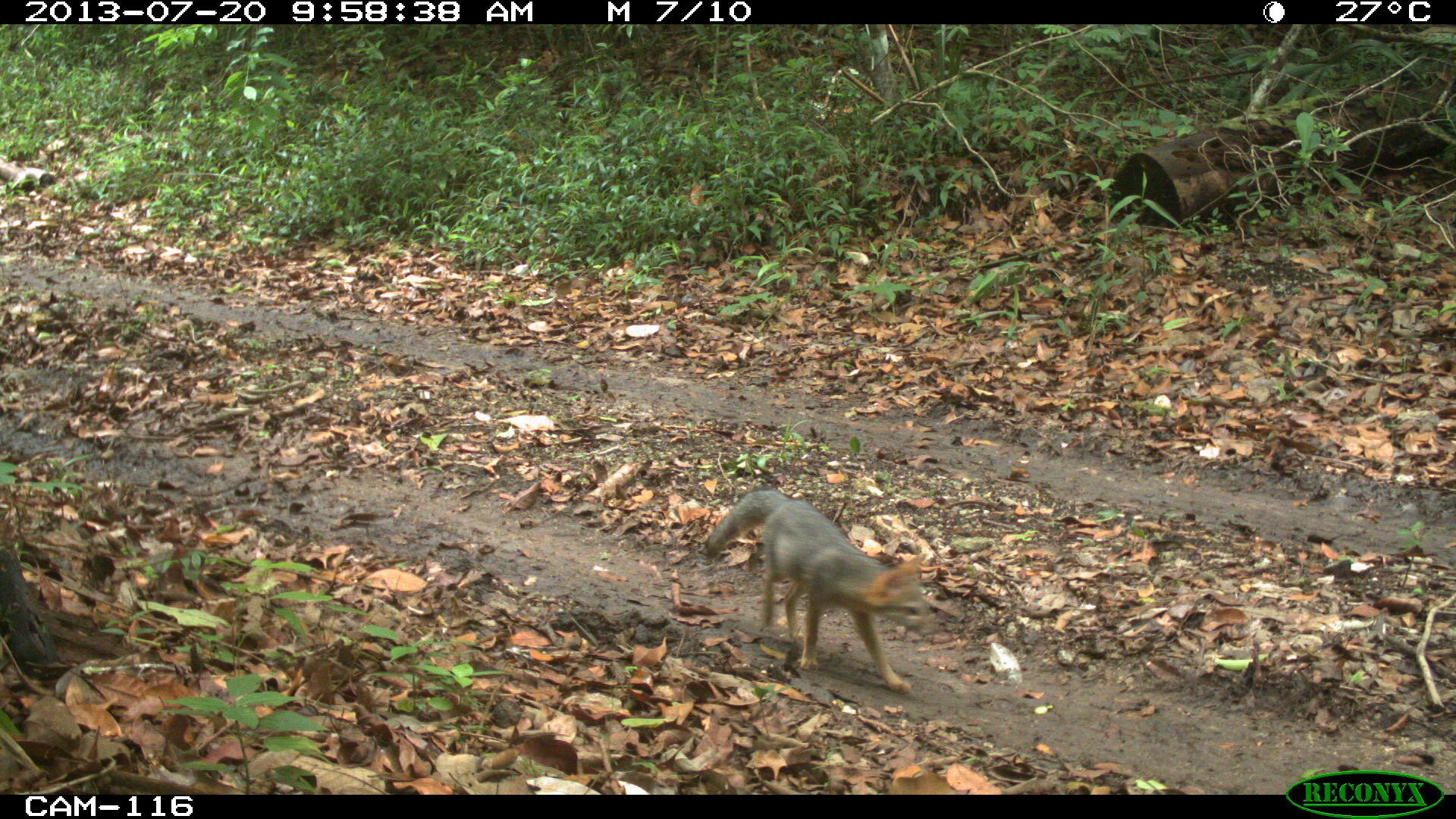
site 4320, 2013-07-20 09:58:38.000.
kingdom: Animalia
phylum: Chordata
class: Mammalia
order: Carnivora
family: Canidae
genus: Urocyon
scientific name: Urocyon cinereoargenteus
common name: gray fox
Urocyon cinereoargenteus (gray fox), count 1.